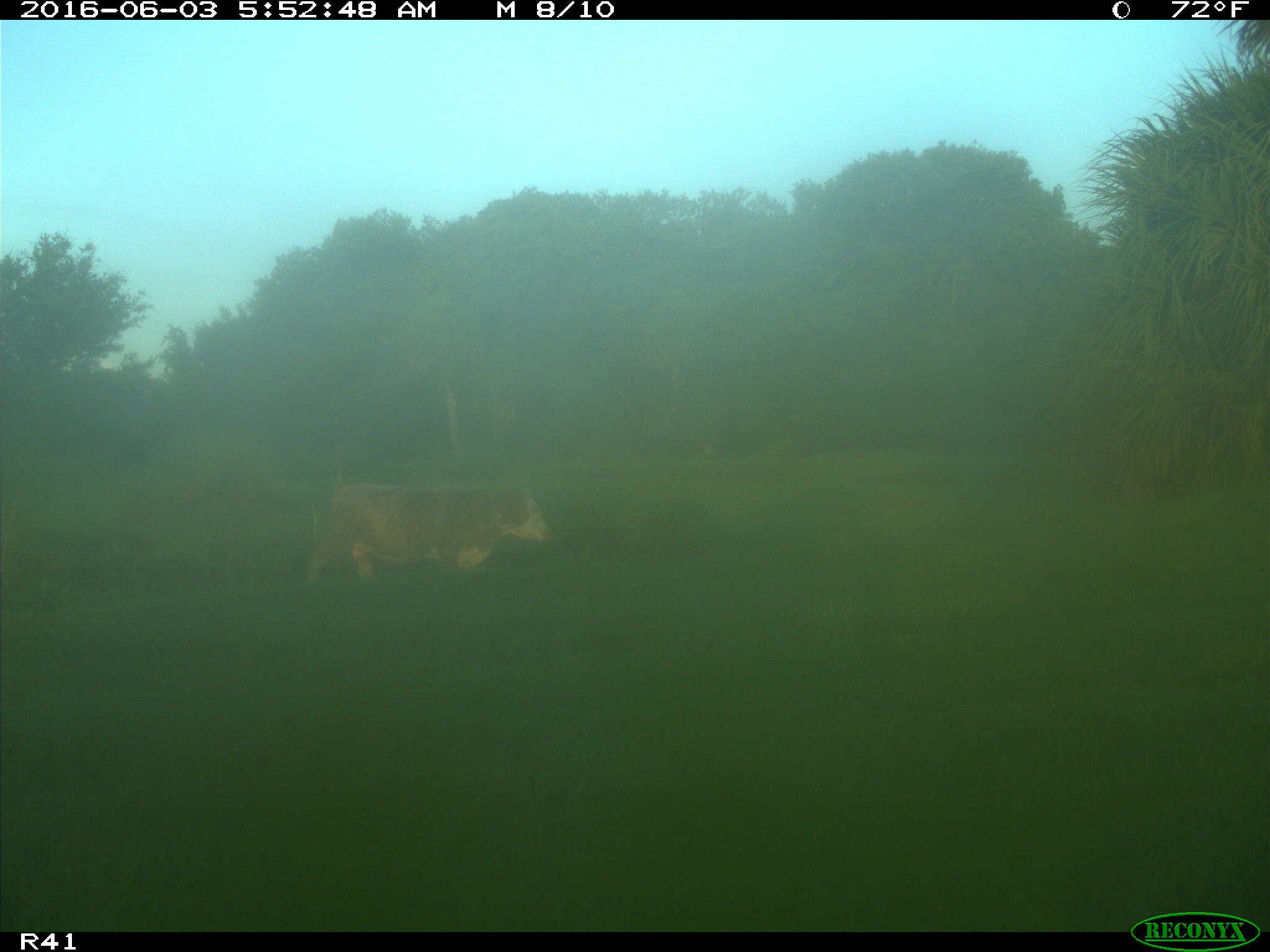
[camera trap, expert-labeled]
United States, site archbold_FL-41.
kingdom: Animalia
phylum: Chordata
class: Mammalia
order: Artiodactyla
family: Bovidae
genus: Bos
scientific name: Bos taurus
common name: domestic cow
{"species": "Bos taurus (domestic cow)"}